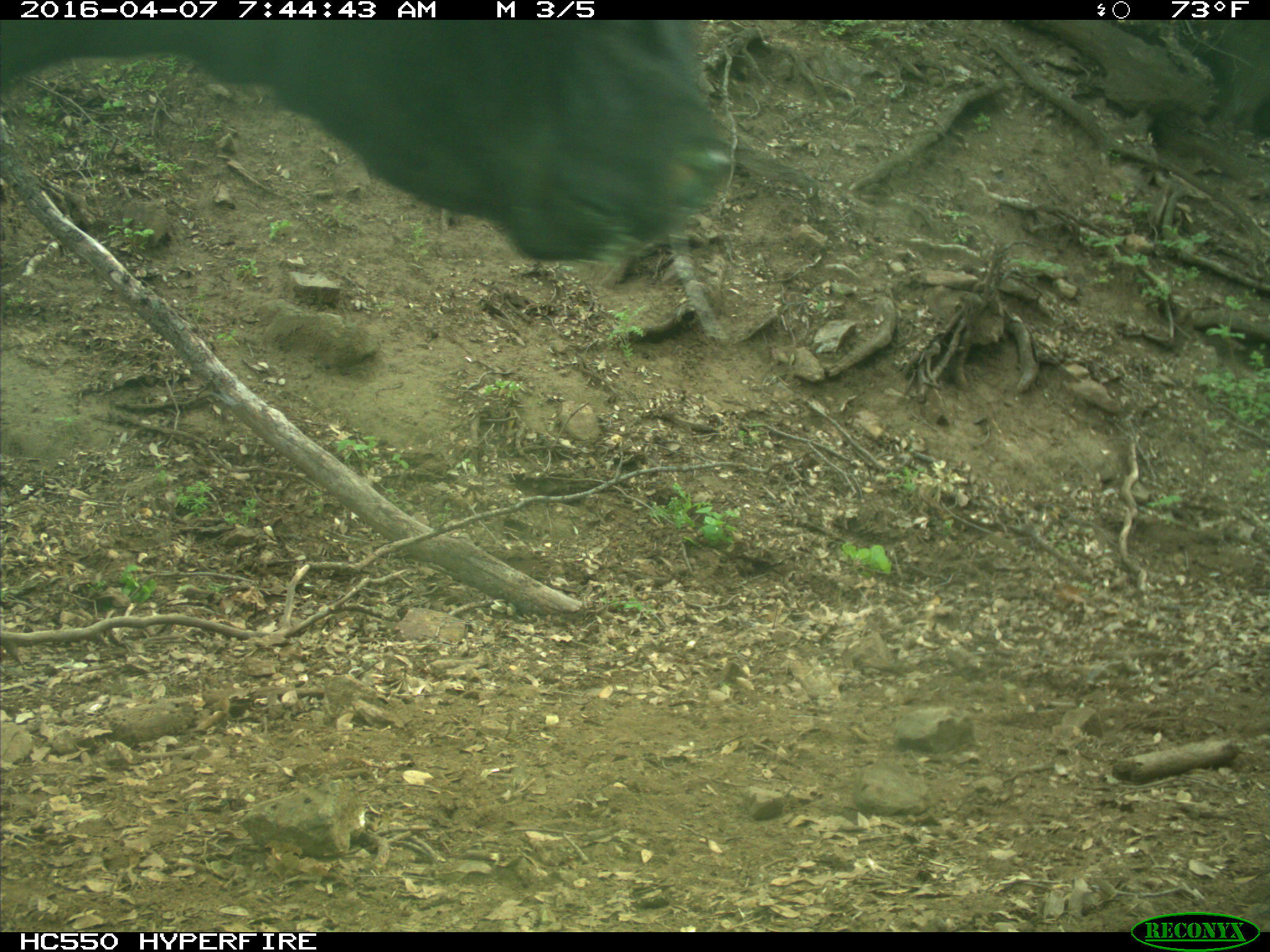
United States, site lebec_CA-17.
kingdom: Animalia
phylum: Chordata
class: Mammalia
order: Artiodactyla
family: Bovidae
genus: Bos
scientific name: Bos taurus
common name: domestic cow